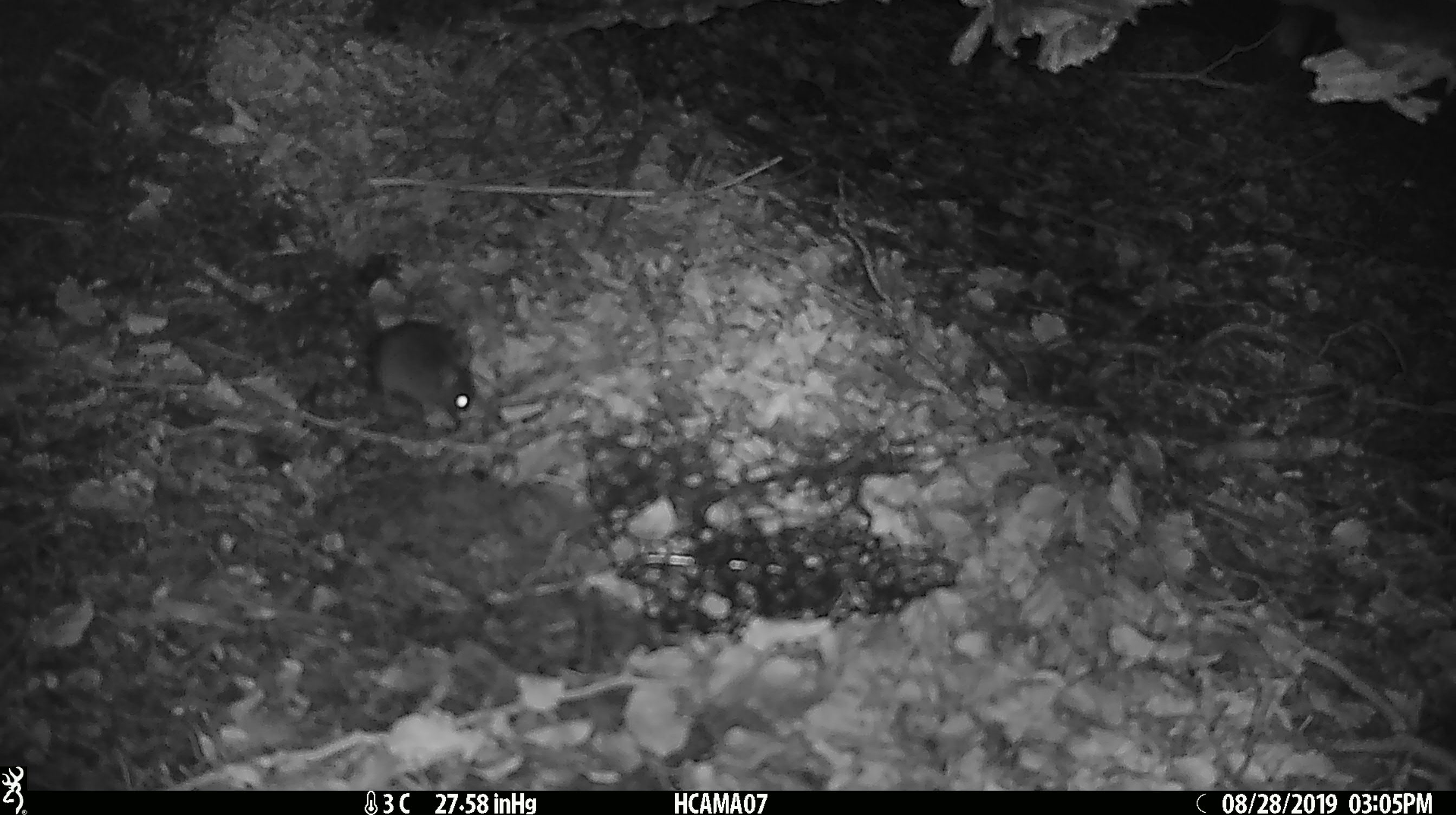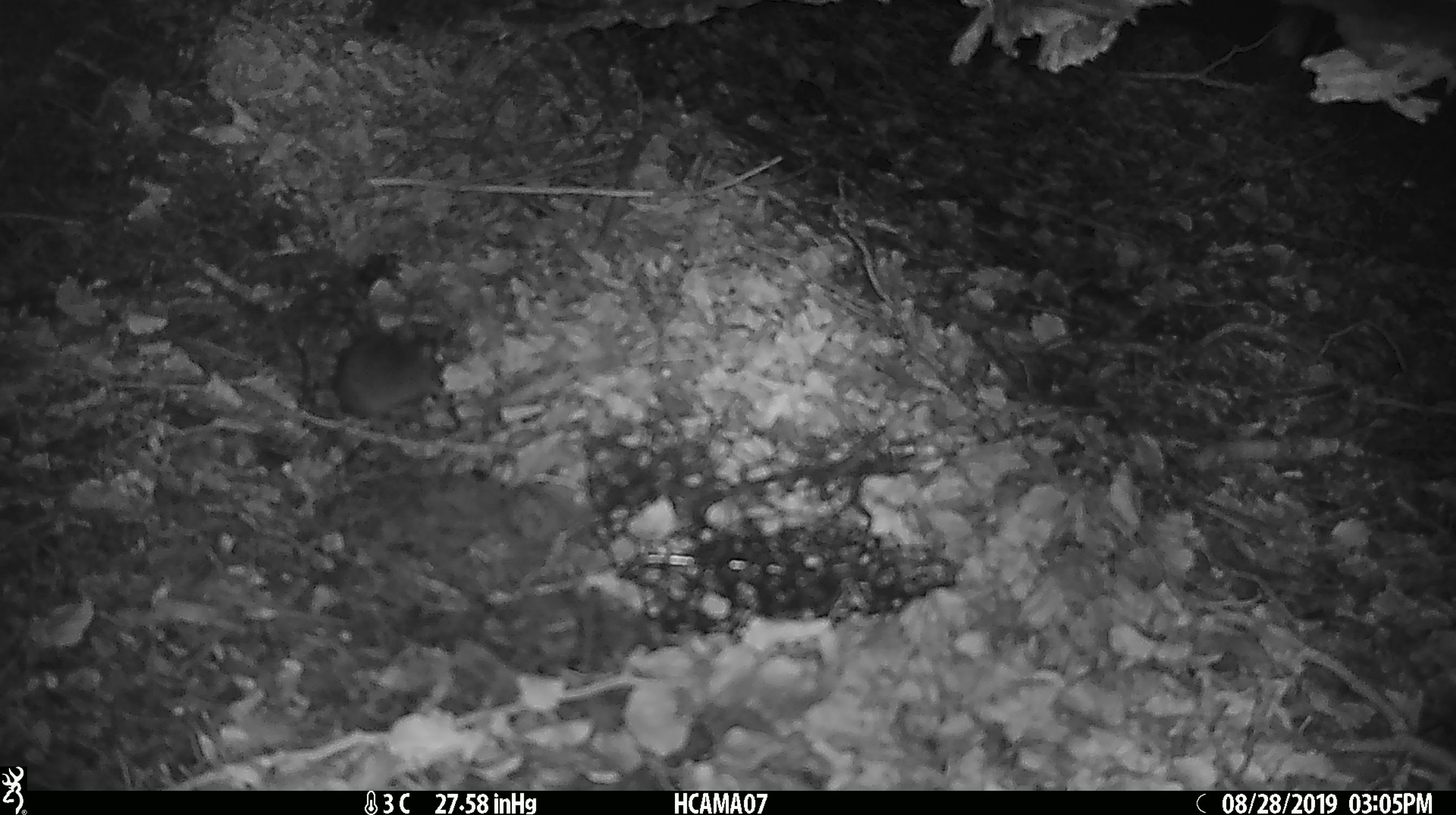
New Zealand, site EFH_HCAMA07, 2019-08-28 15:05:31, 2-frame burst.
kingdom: Animalia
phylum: Chordata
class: Mammalia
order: Rodentia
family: Muridae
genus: Mus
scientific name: Mus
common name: mouse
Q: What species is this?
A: Mouse (Mus).